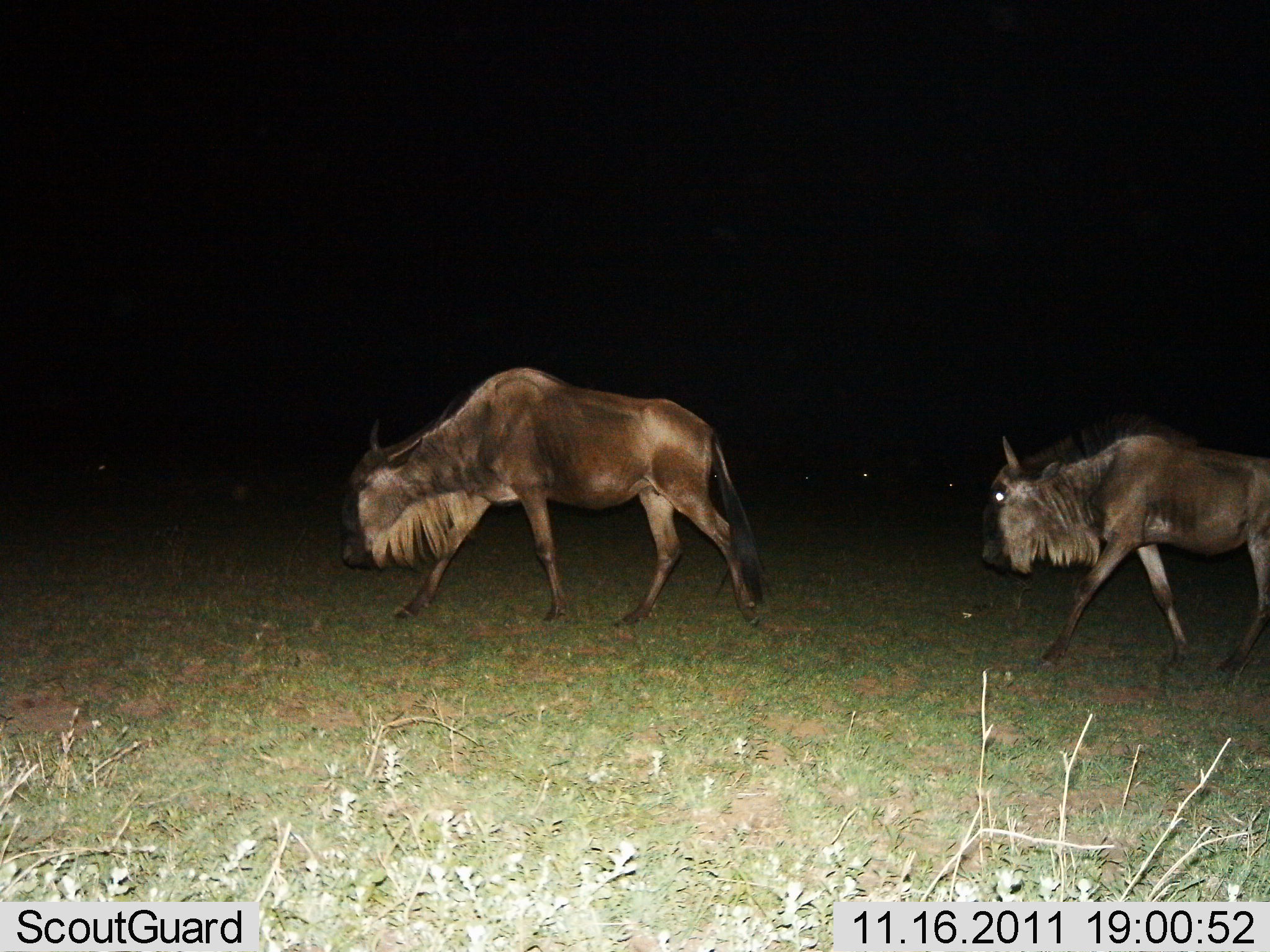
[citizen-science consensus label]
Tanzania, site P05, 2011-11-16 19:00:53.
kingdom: Animalia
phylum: Chordata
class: Mammalia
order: Artiodactyla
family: Bovidae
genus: Connochaetes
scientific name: Connochaetes taurinus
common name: blue wildebeest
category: wildebeest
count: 2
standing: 10%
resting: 0%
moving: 90%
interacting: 0%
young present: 0%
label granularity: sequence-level